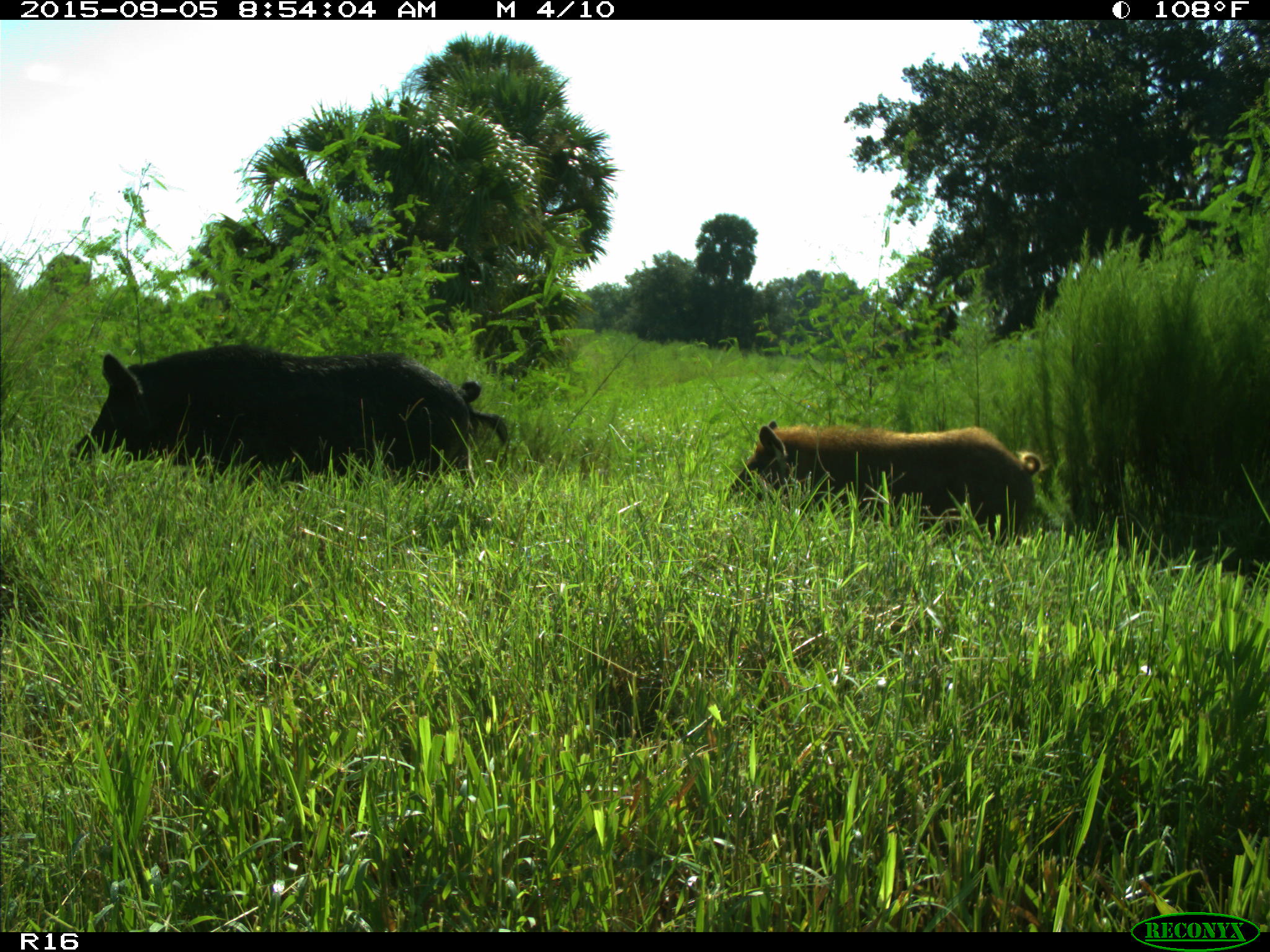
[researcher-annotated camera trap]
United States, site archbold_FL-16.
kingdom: Animalia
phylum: Chordata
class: Mammalia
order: Artiodactyla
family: Suidae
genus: Sus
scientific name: Sus scrofa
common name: wild boar